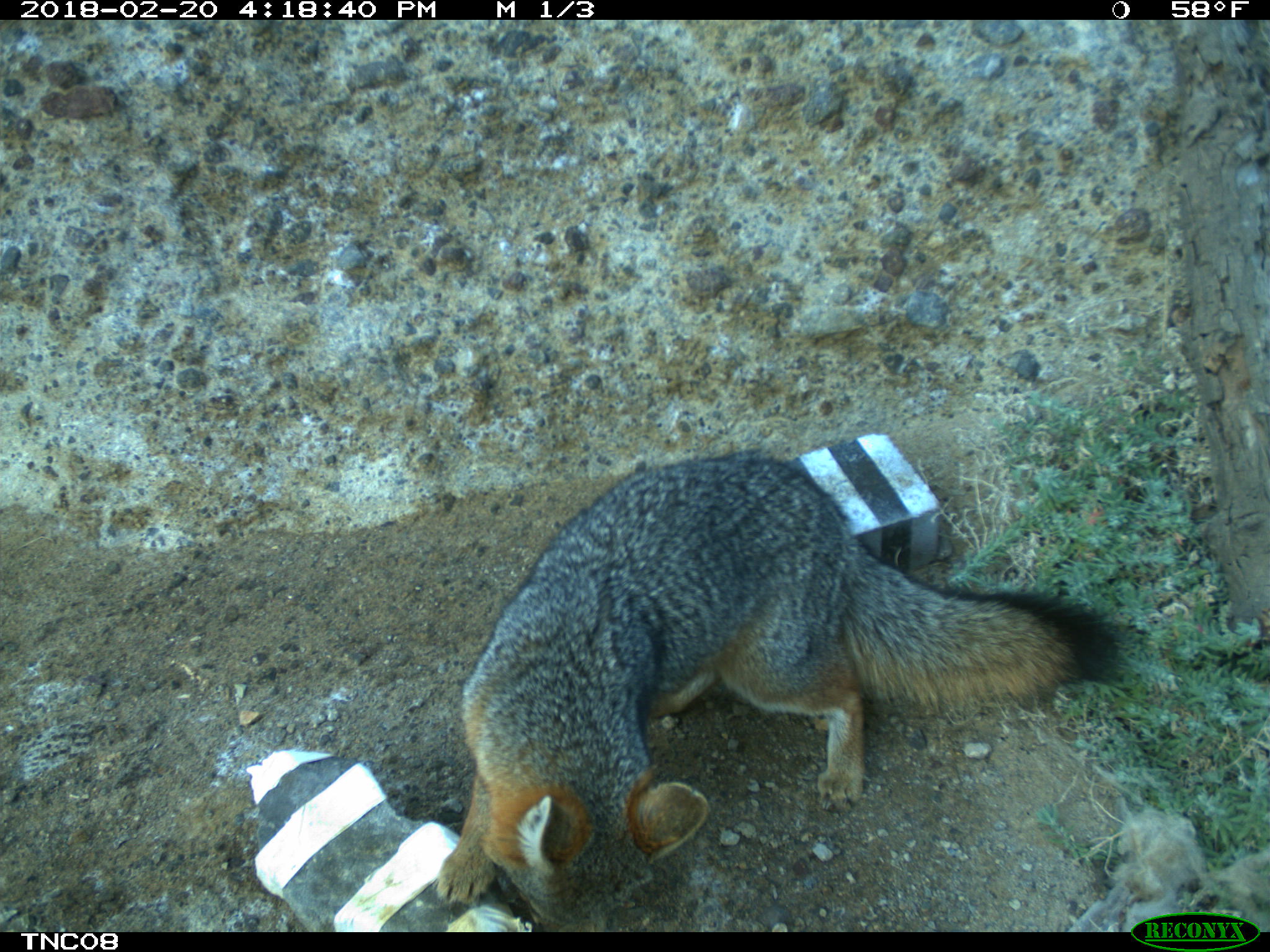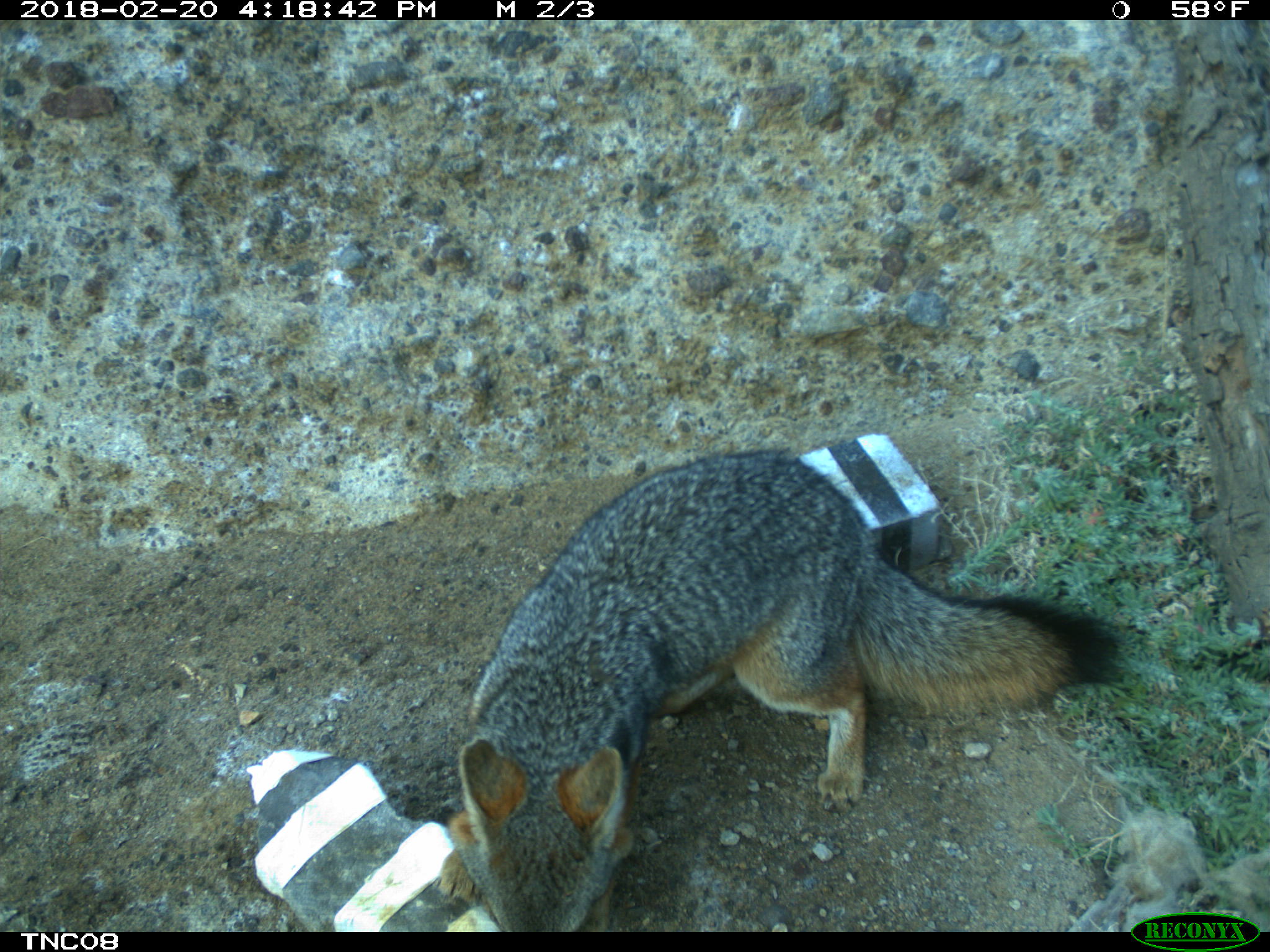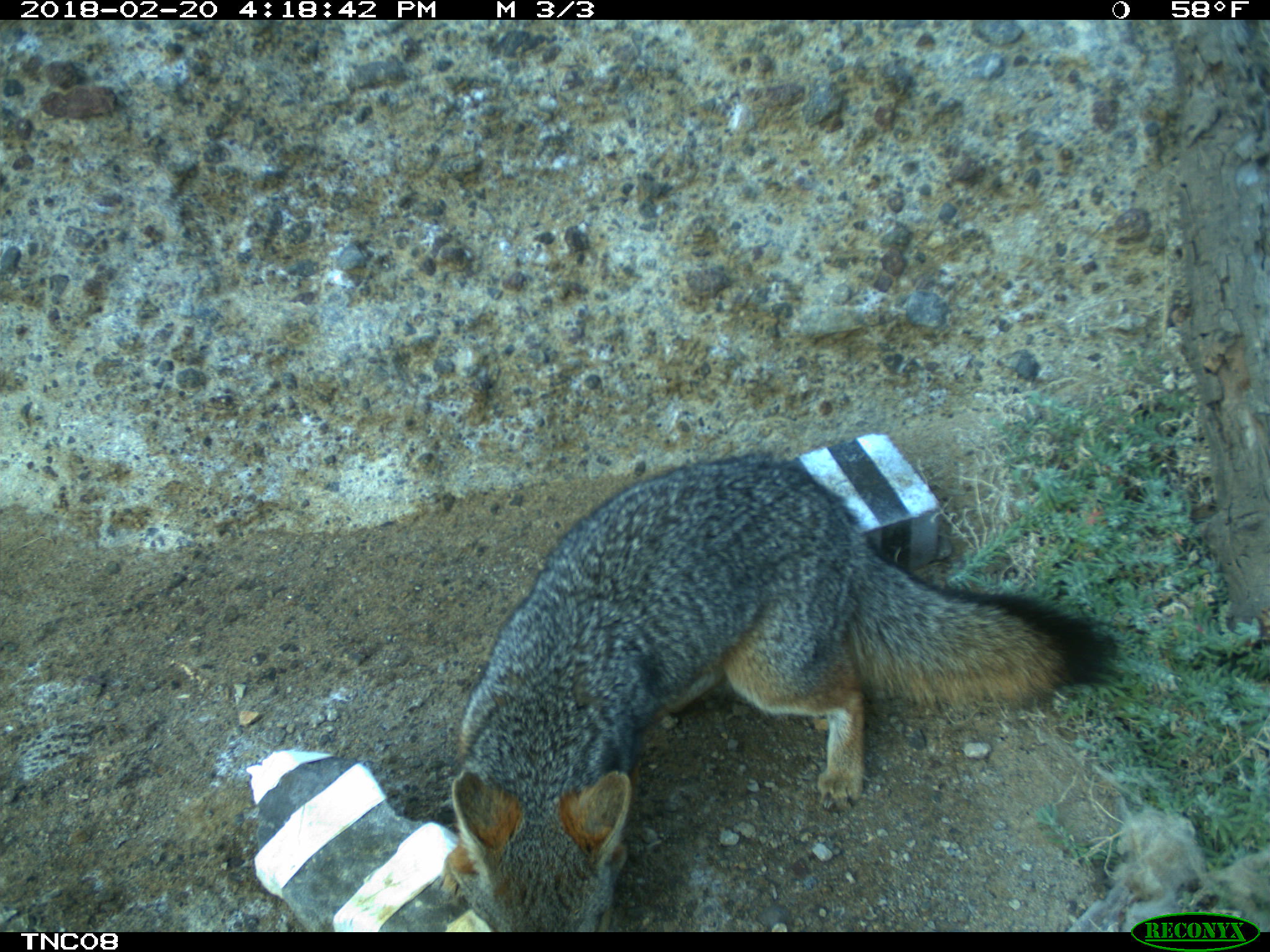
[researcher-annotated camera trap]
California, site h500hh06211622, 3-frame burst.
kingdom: Animalia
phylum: Chordata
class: Mammalia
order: Carnivora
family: Canidae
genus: Urocyon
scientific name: Urocyon littoralis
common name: island fox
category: fox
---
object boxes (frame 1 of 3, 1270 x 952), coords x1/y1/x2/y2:
fox: 437/451/1133/932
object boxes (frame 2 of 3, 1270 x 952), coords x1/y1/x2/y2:
fox: 450/446/1120/933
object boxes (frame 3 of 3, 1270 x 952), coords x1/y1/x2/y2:
fox: 443/454/1112/930